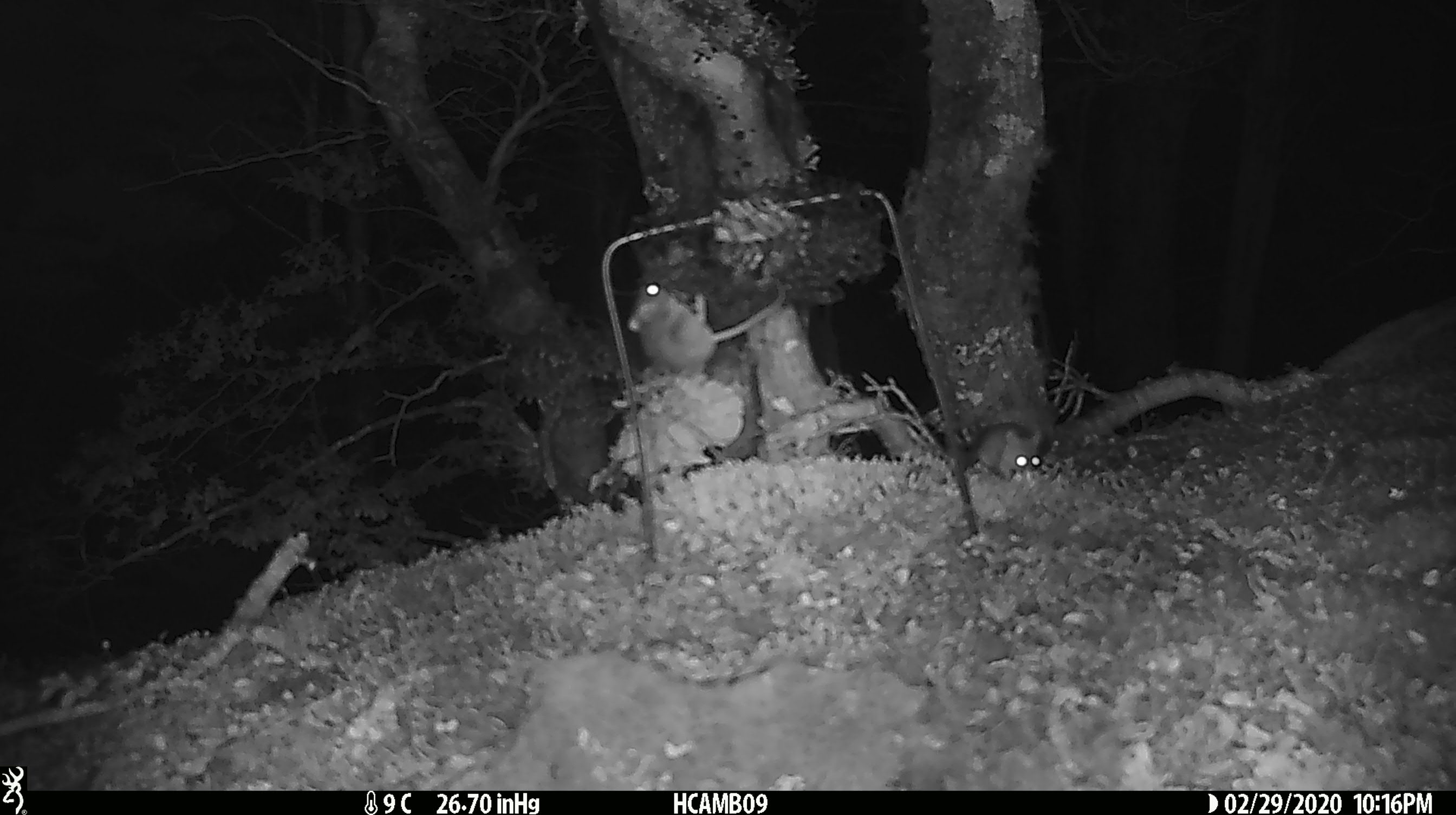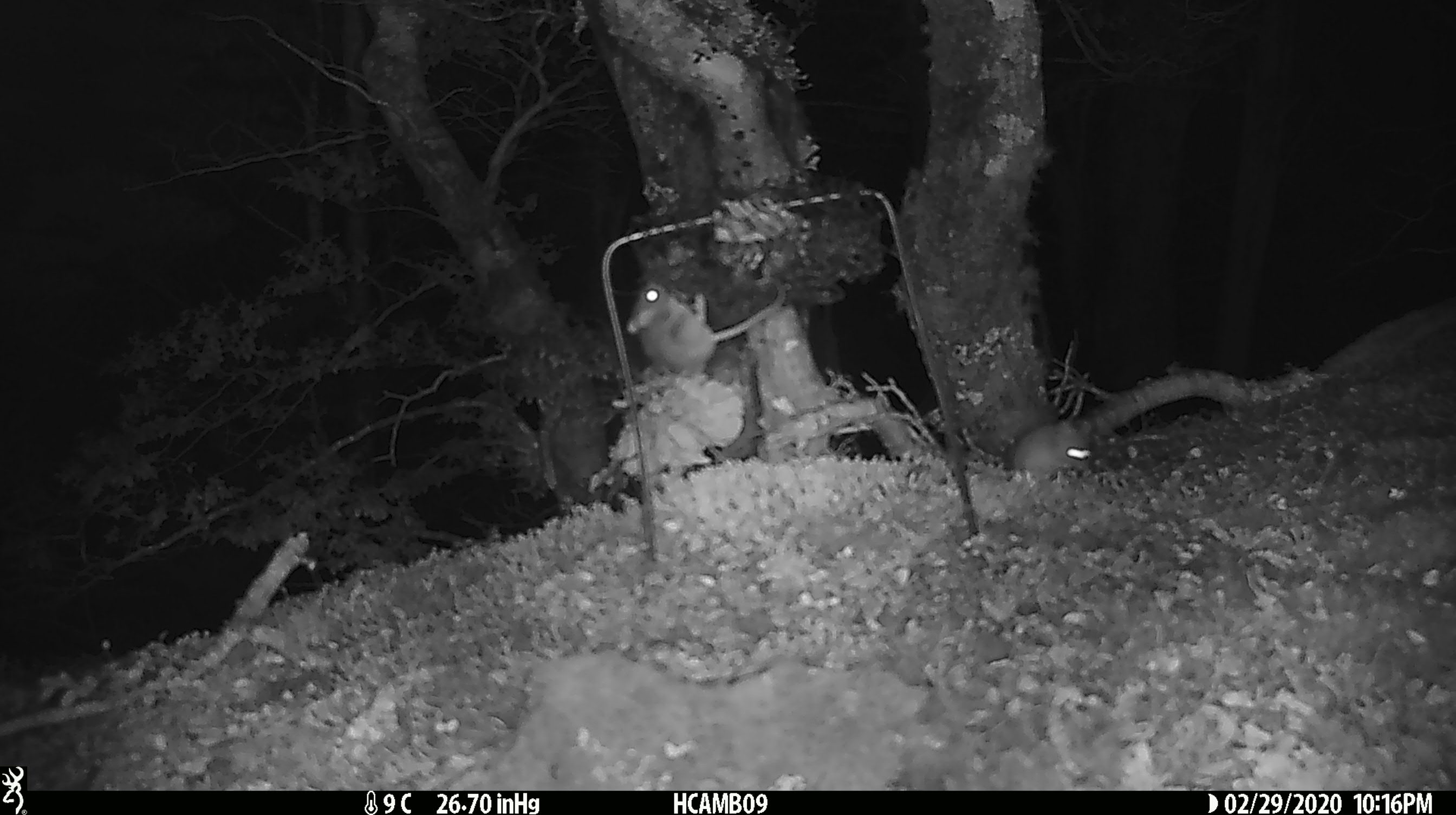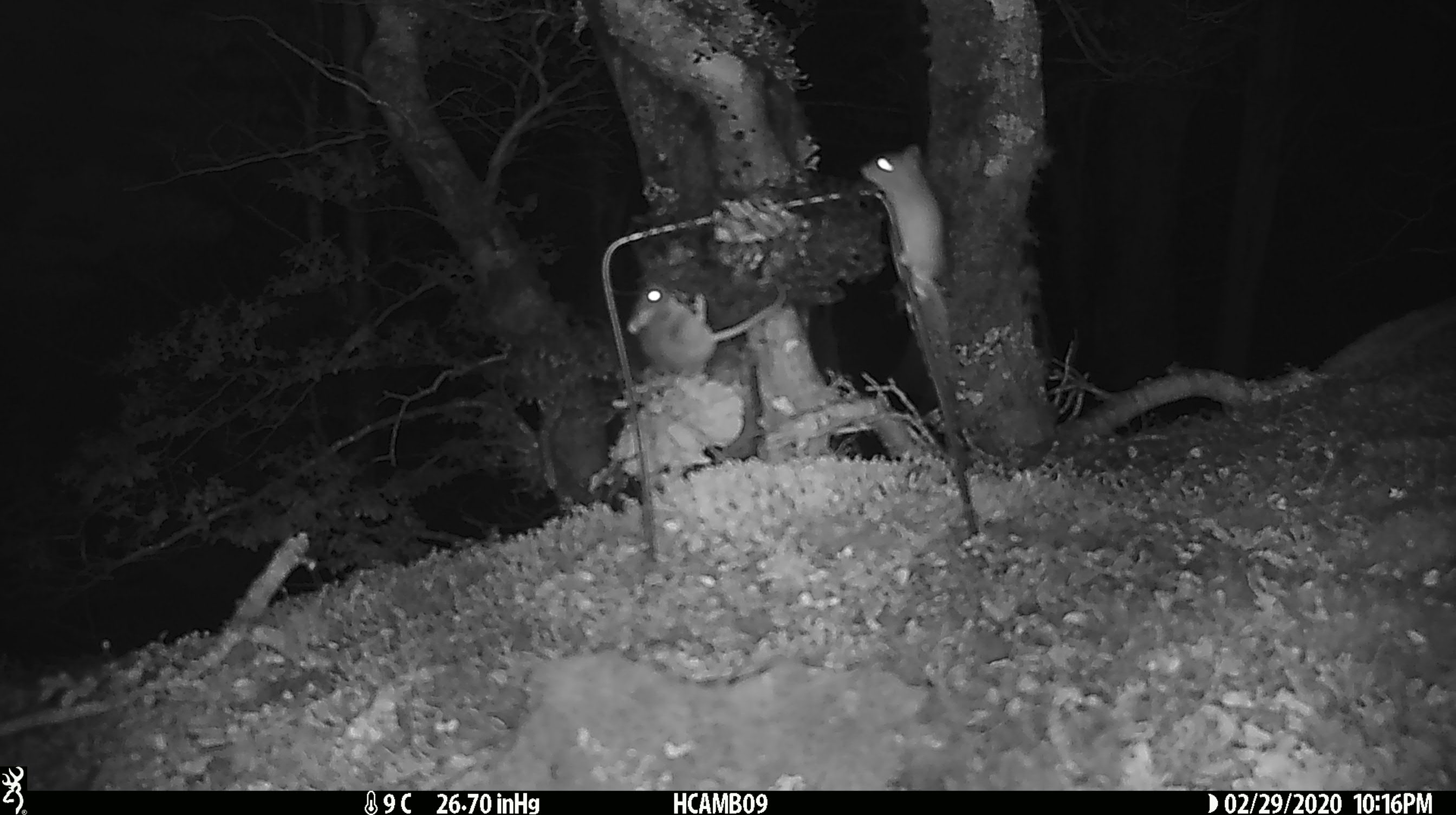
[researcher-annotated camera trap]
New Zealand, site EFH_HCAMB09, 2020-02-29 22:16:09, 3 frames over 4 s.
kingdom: Animalia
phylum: Chordata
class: Mammalia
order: Rodentia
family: Muridae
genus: Mus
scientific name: Mus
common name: mouse